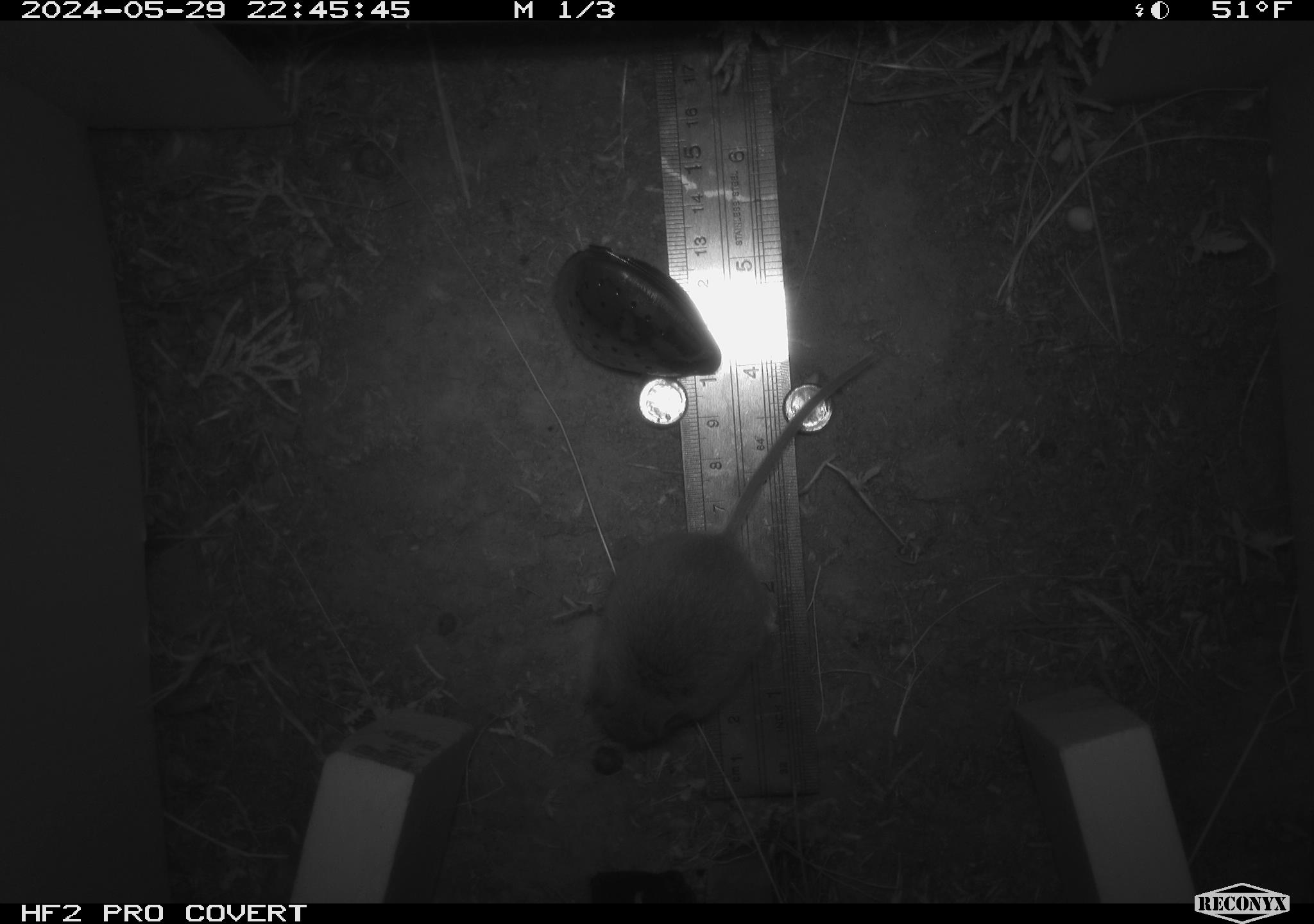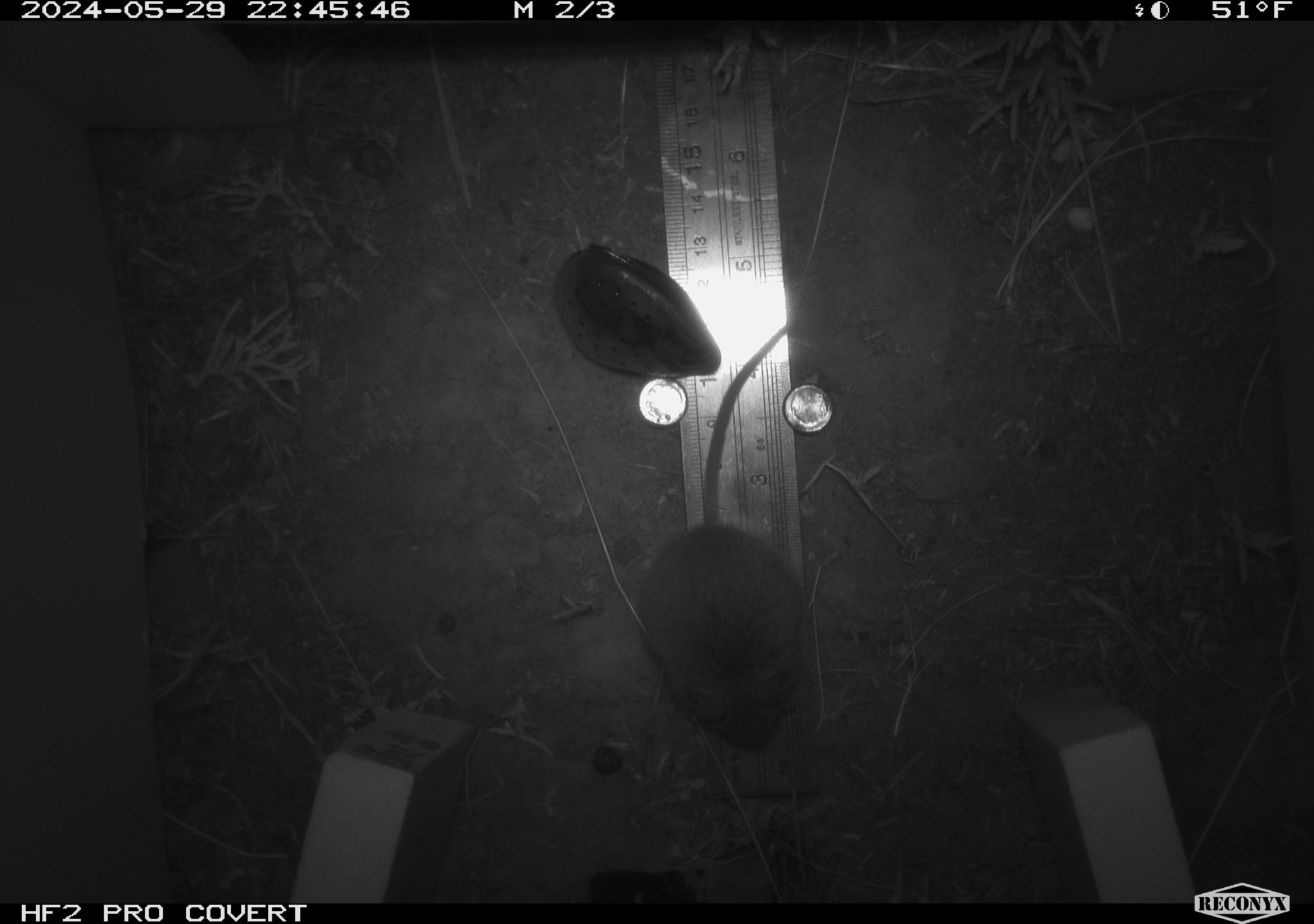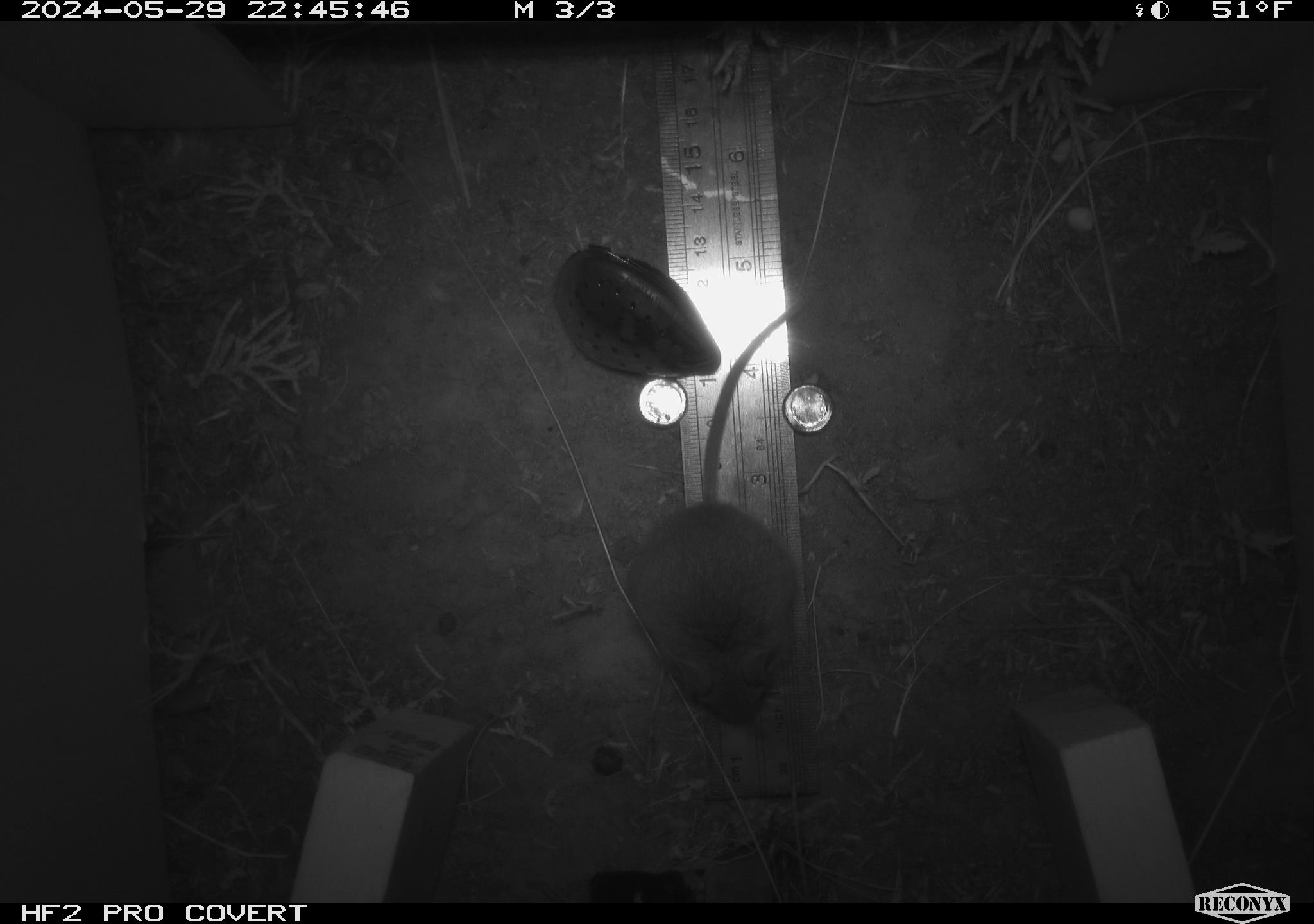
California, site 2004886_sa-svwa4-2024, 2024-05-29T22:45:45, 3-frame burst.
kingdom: Animalia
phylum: Chordata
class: Mammalia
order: Rodentia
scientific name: Rodentia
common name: mouse species